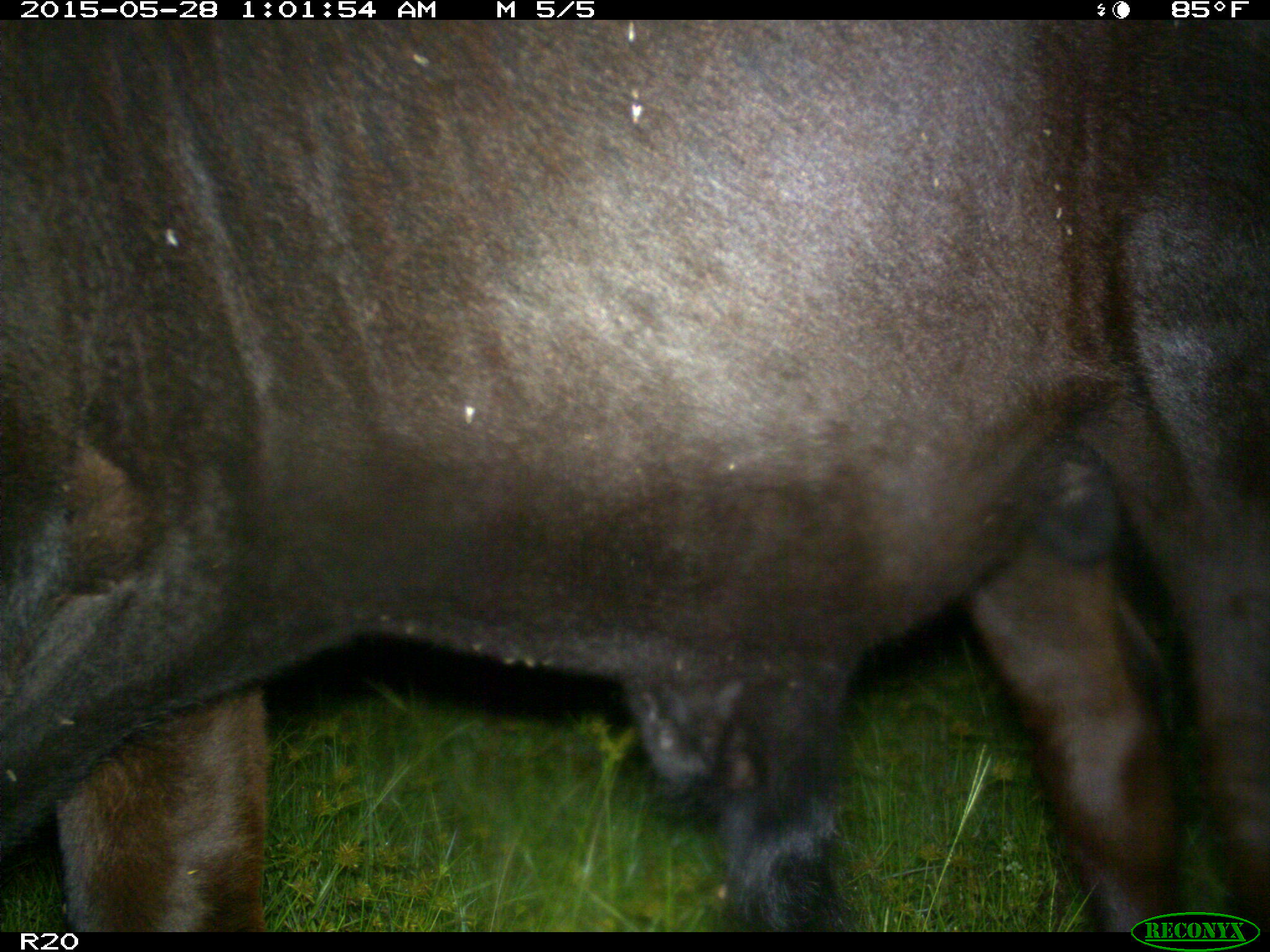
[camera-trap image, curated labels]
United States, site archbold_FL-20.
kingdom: Animalia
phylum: Chordata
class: Mammalia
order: Artiodactyla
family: Bovidae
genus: Bos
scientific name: Bos taurus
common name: domestic cow